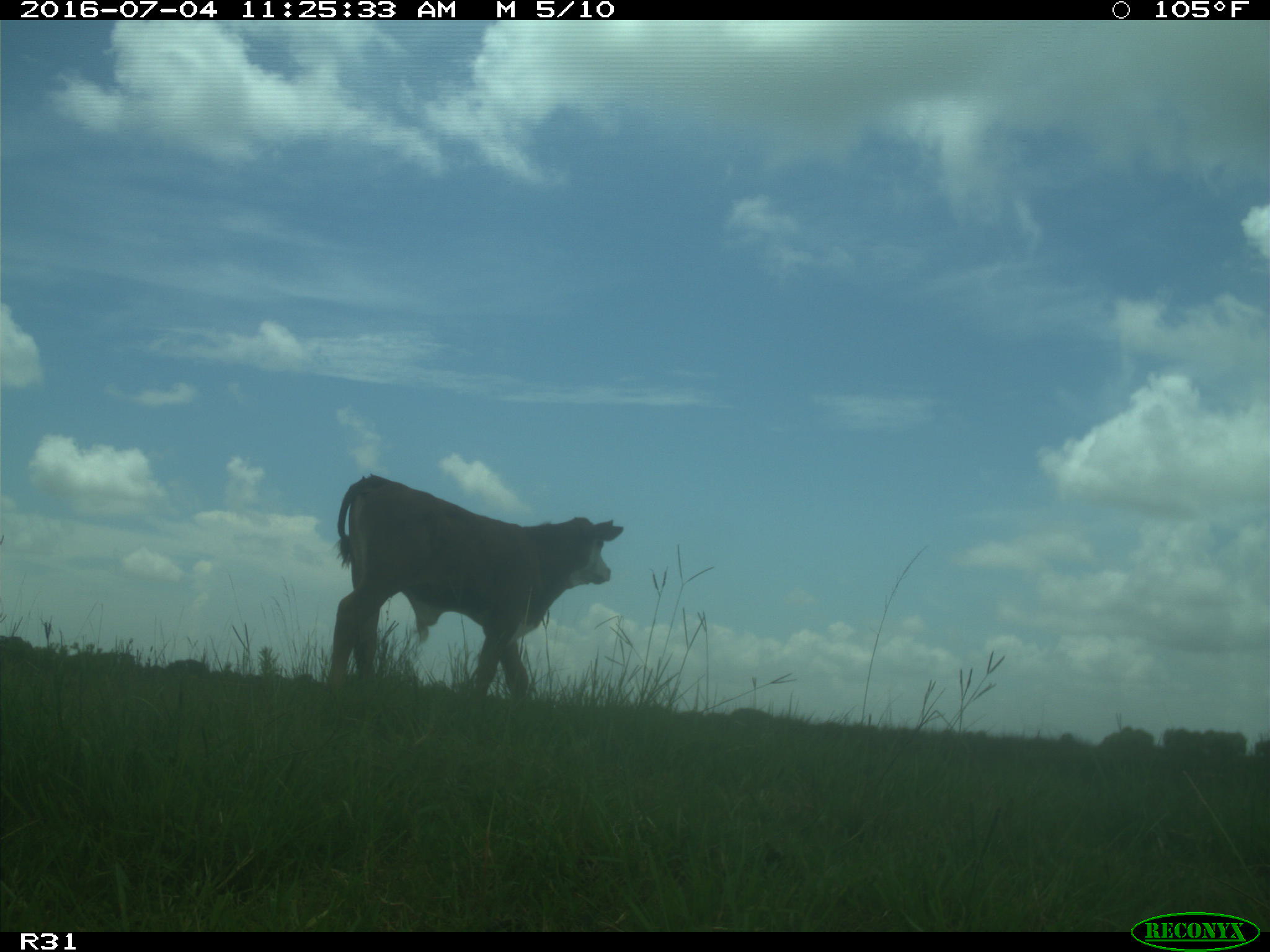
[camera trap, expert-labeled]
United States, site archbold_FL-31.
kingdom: Animalia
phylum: Chordata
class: Mammalia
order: Artiodactyla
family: Bovidae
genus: Bos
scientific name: Bos taurus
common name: domestic cow